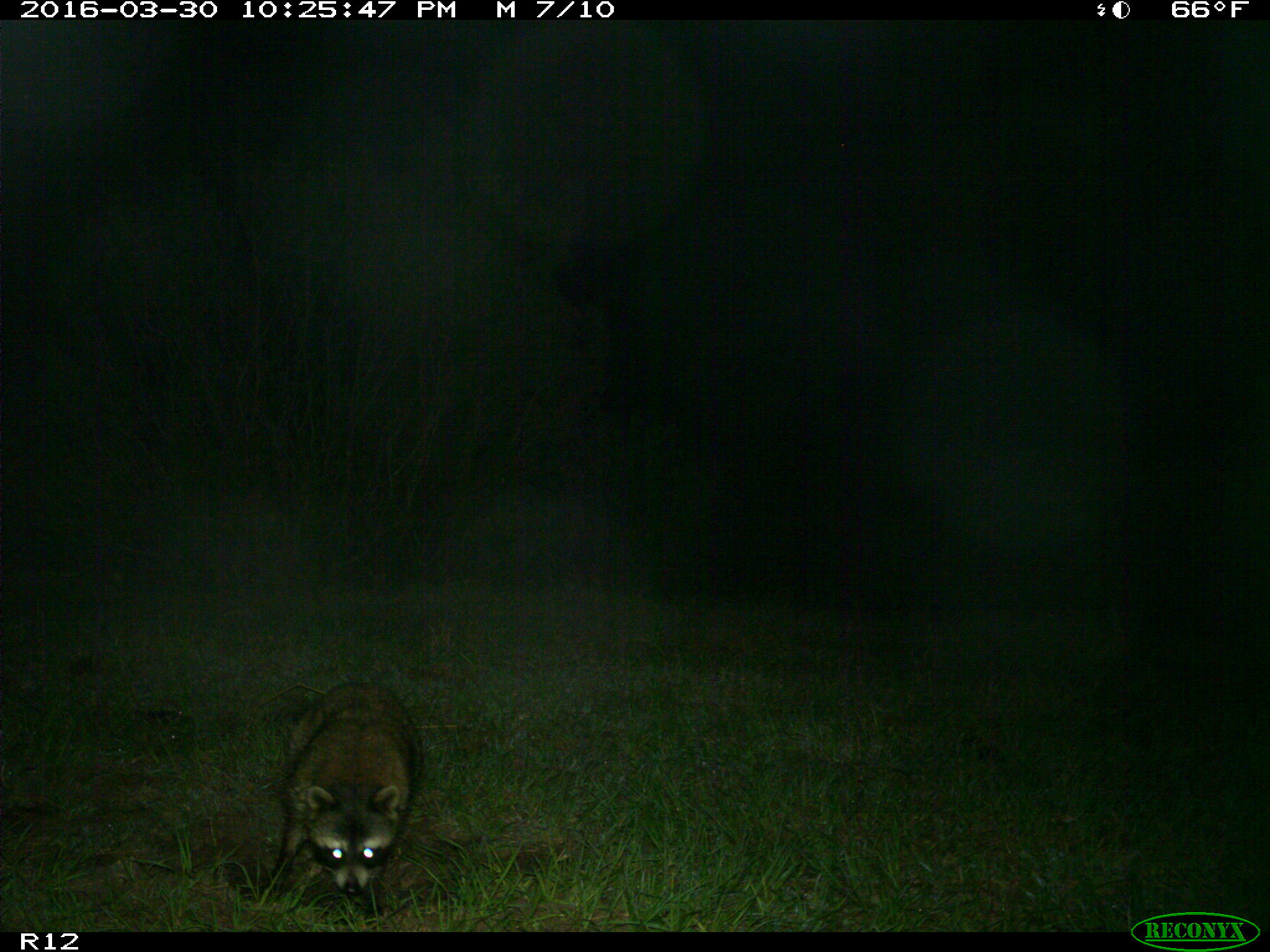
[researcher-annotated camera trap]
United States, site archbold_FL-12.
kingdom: Animalia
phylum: Chordata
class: Mammalia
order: Carnivora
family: Procyonidae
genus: Procyon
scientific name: Procyon lotor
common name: common raccoon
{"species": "Procyon lotor (common raccoon)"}